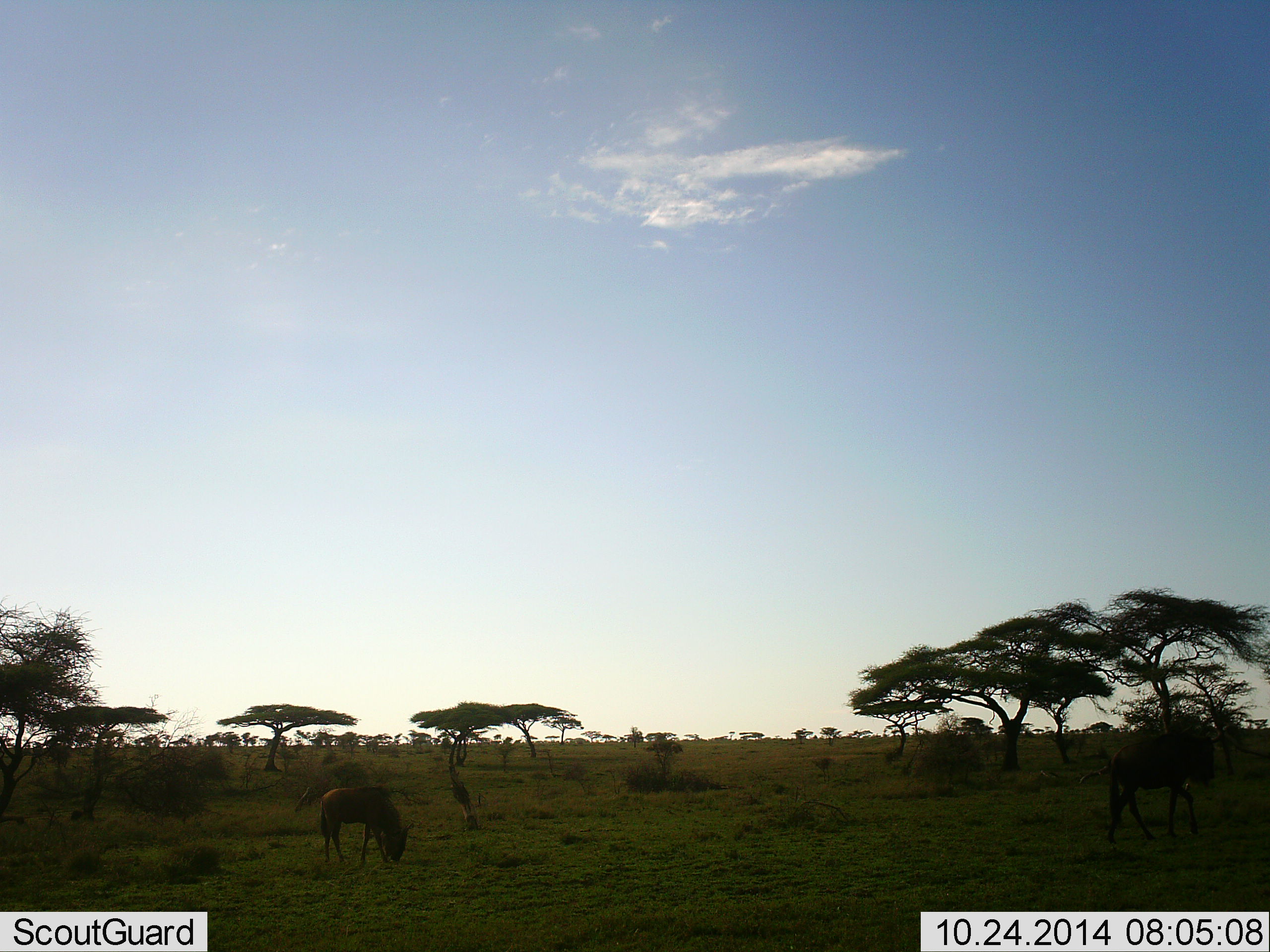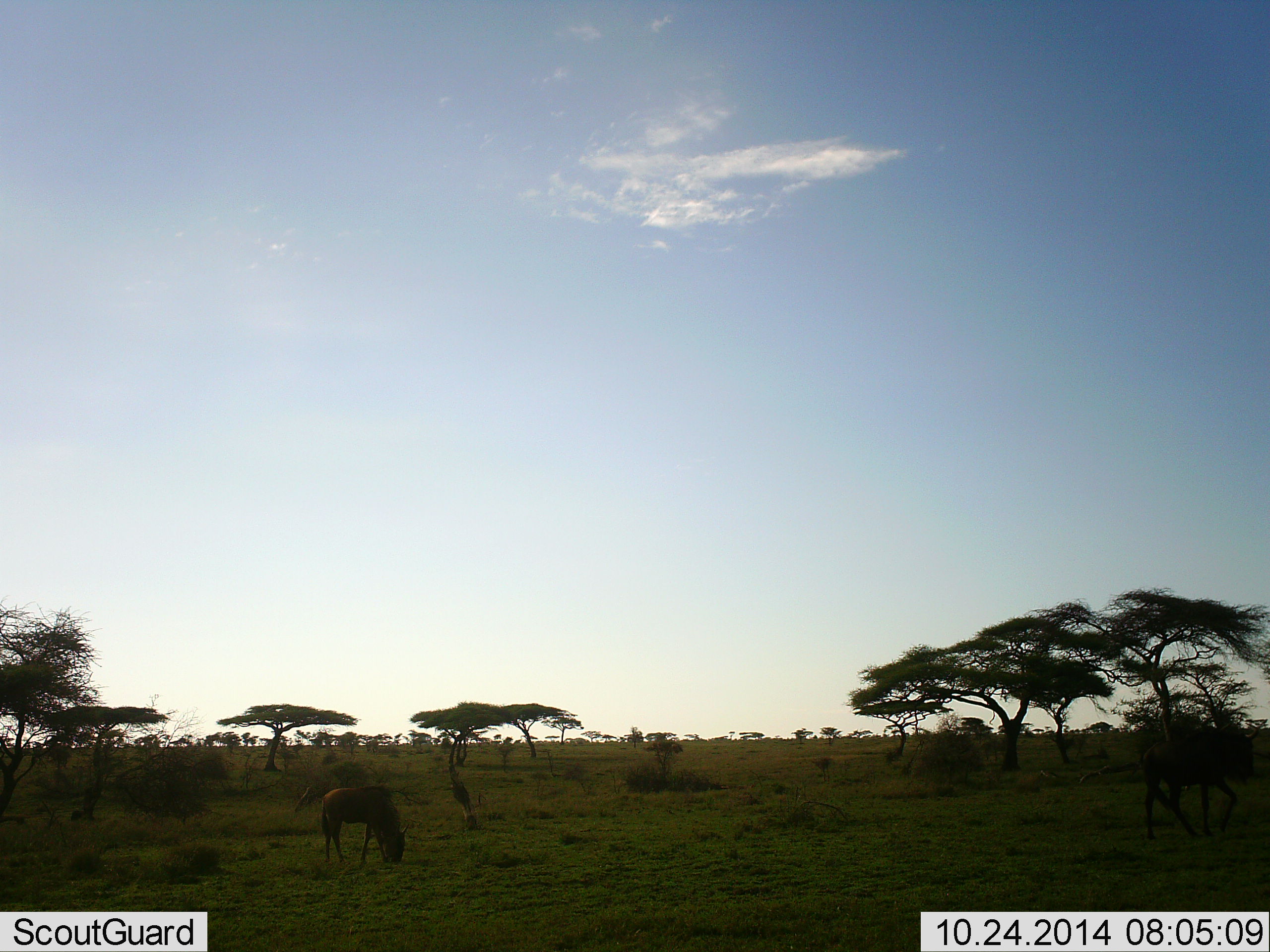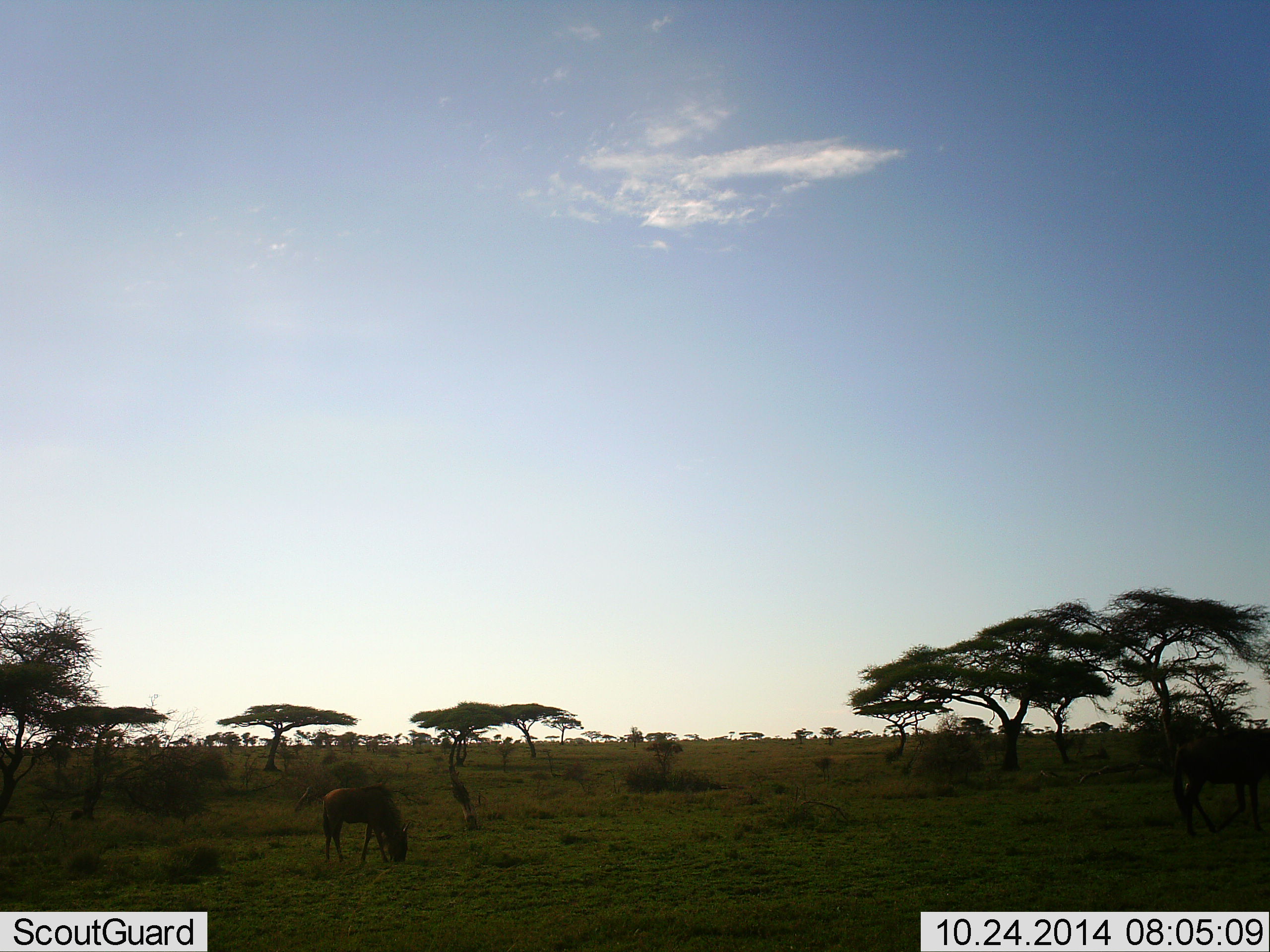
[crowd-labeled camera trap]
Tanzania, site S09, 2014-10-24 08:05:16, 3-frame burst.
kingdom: Animalia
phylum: Chordata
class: Mammalia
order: Artiodactyla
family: Bovidae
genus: Connochaetes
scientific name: Connochaetes taurinus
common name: blue wildebeest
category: wildebeest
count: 2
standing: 10%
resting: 0%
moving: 70%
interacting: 0%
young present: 20%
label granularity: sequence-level